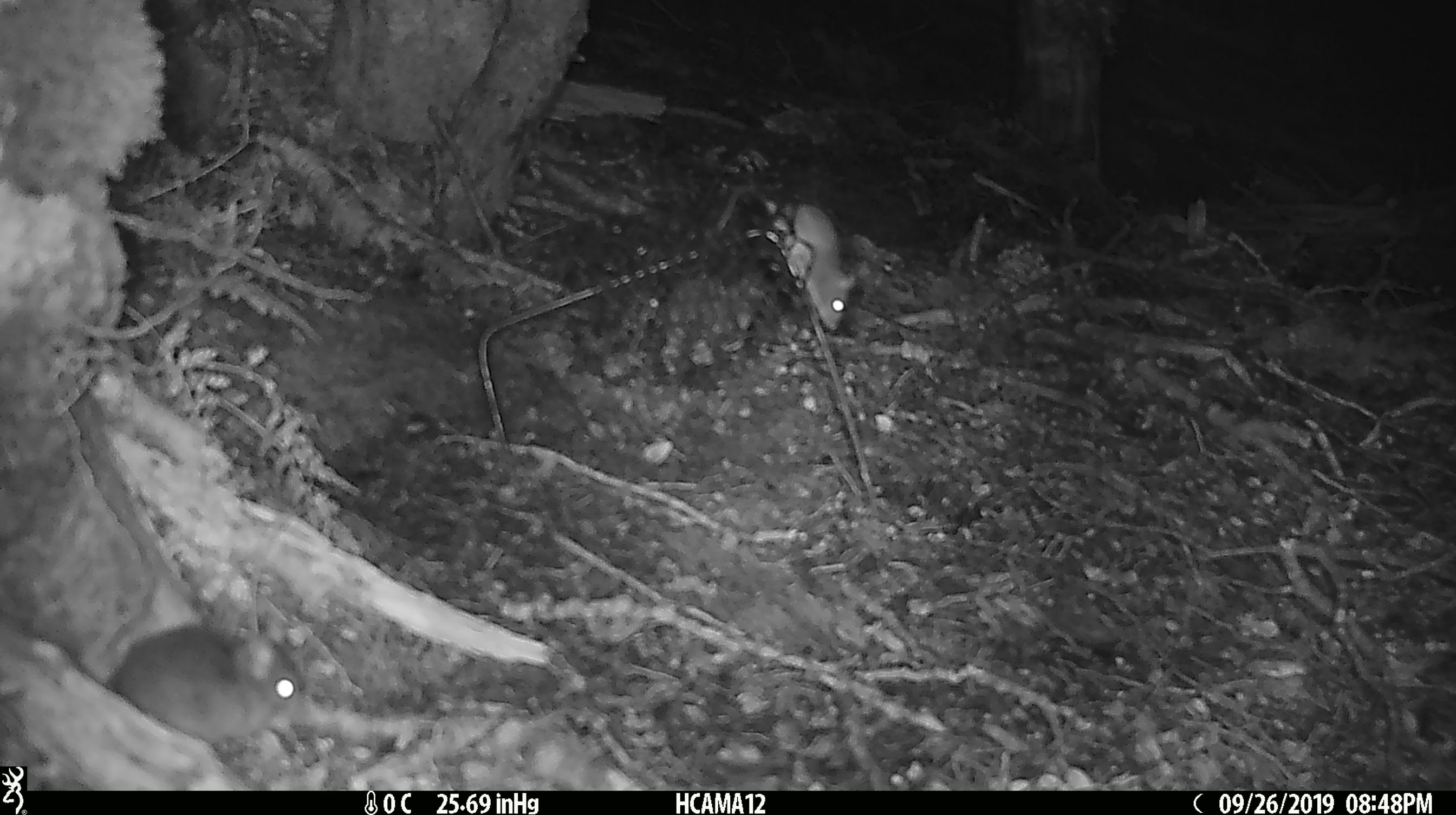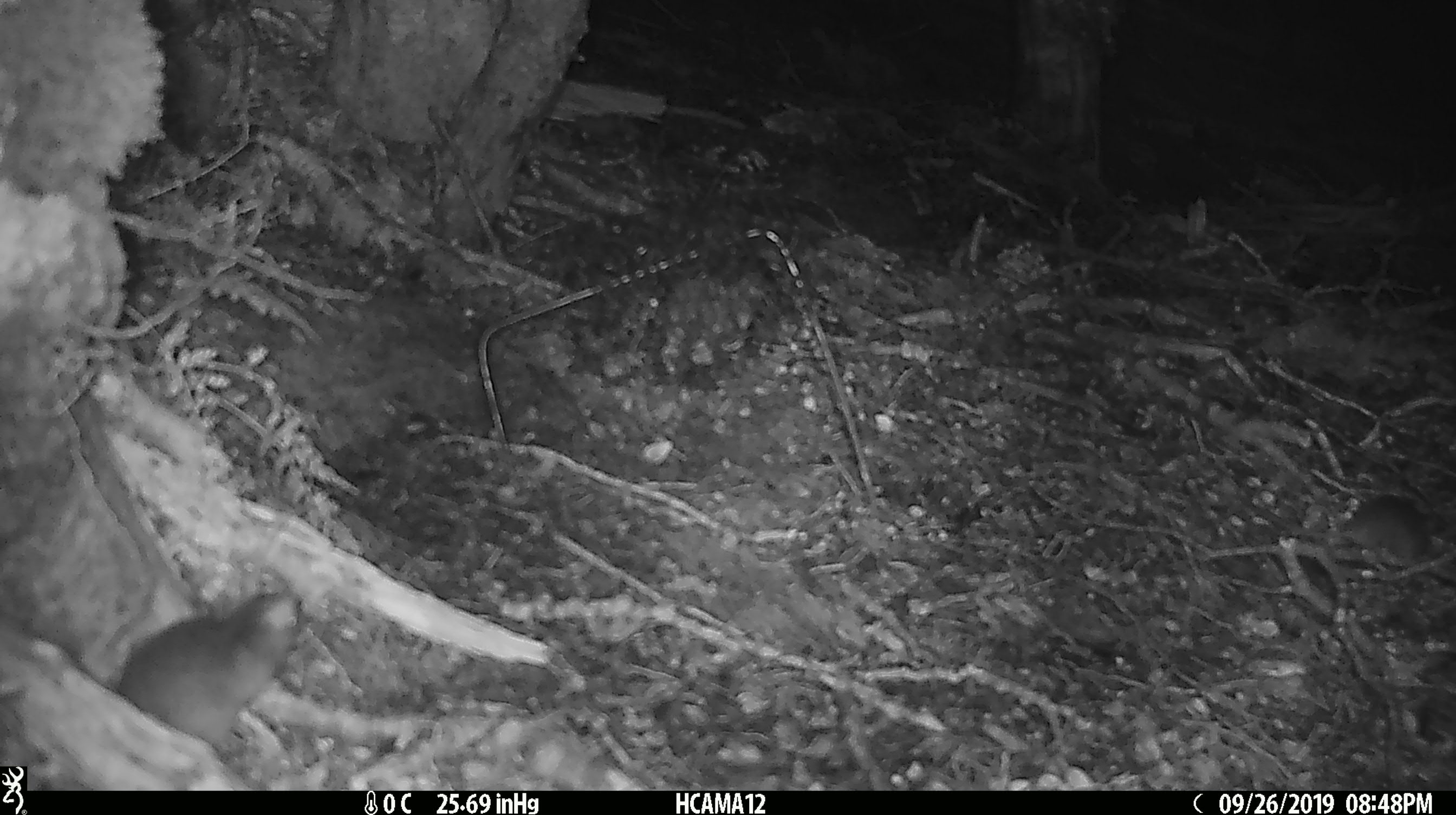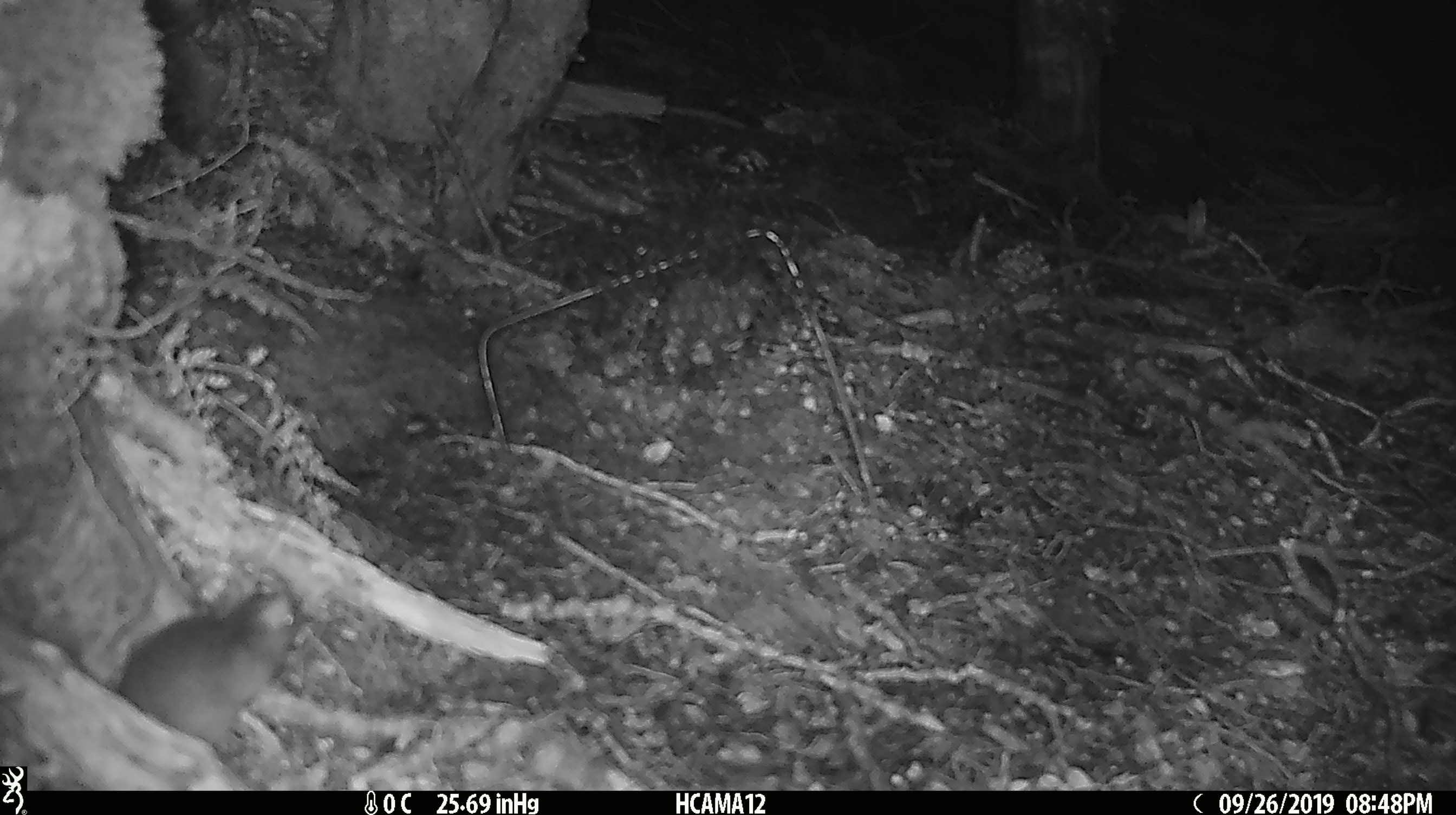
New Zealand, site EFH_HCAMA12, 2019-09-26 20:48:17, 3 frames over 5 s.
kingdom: Animalia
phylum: Chordata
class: Mammalia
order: Rodentia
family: Muridae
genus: Rattus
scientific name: Rattus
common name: rat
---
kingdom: Animalia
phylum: Chordata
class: Mammalia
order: Rodentia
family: Muridae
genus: Mus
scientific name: Mus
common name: mouse